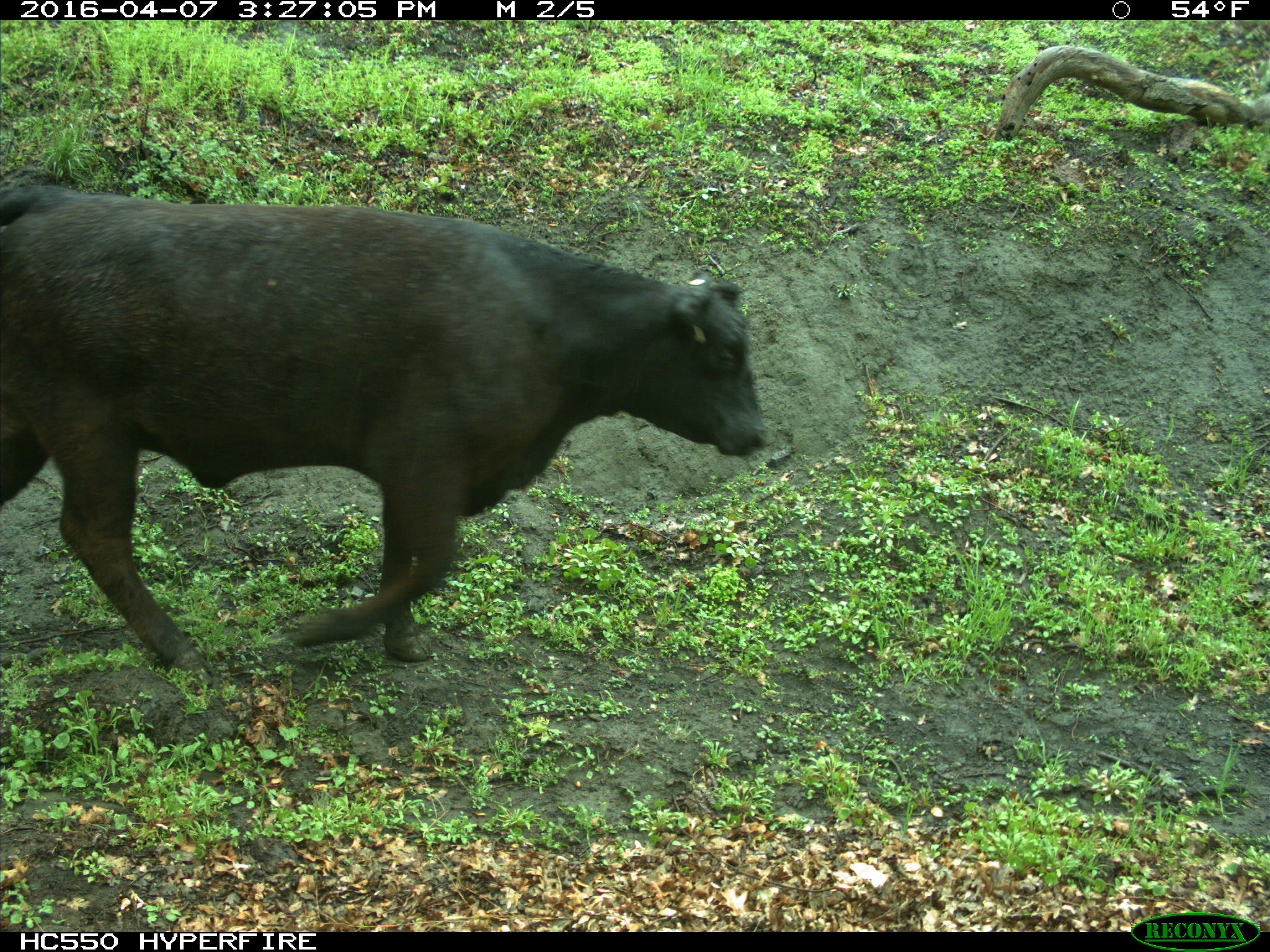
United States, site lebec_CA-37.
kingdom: Animalia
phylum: Chordata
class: Mammalia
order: Artiodactyla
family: Bovidae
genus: Bos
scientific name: Bos taurus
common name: domestic cow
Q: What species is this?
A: Bos taurus (domestic cow).